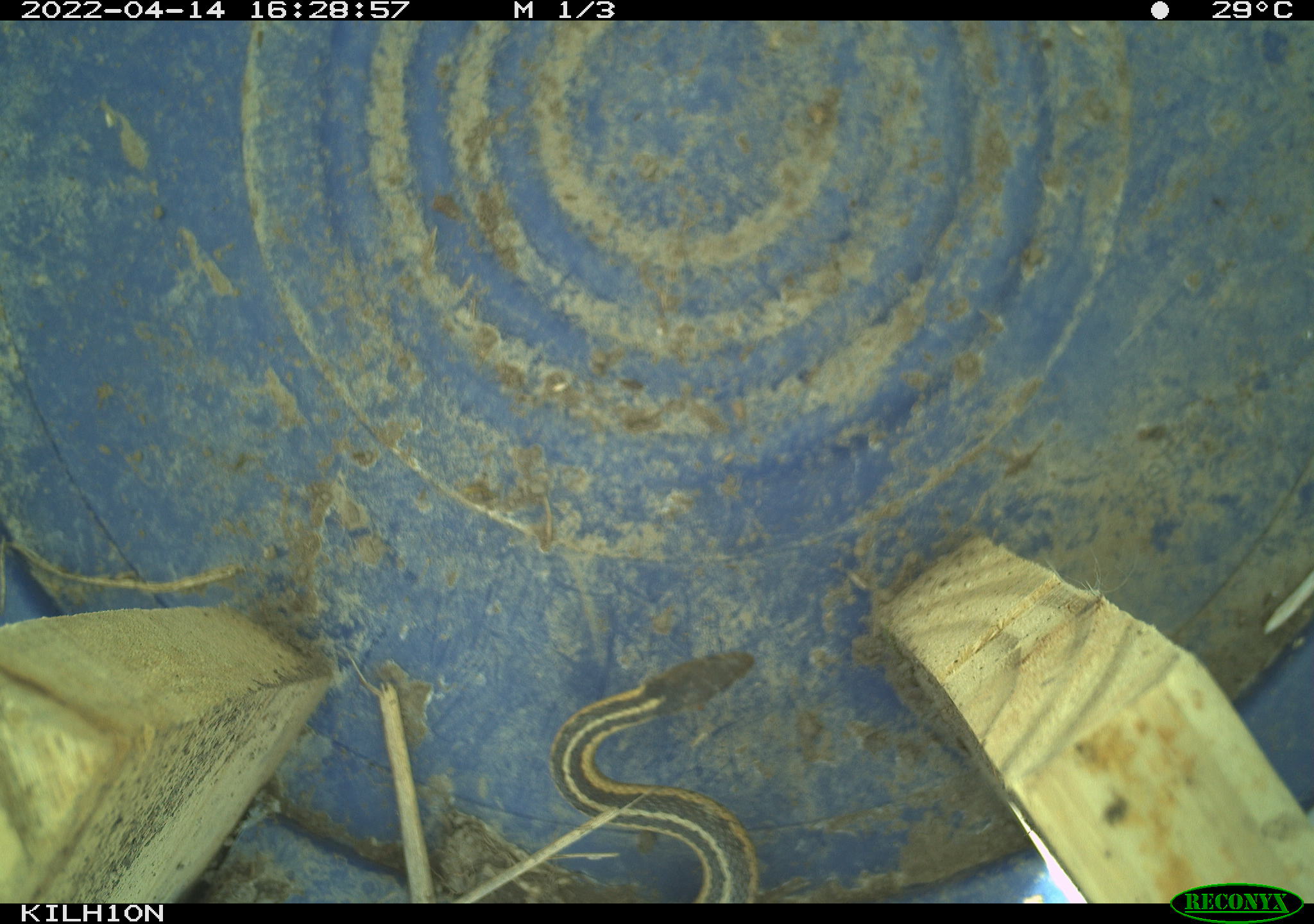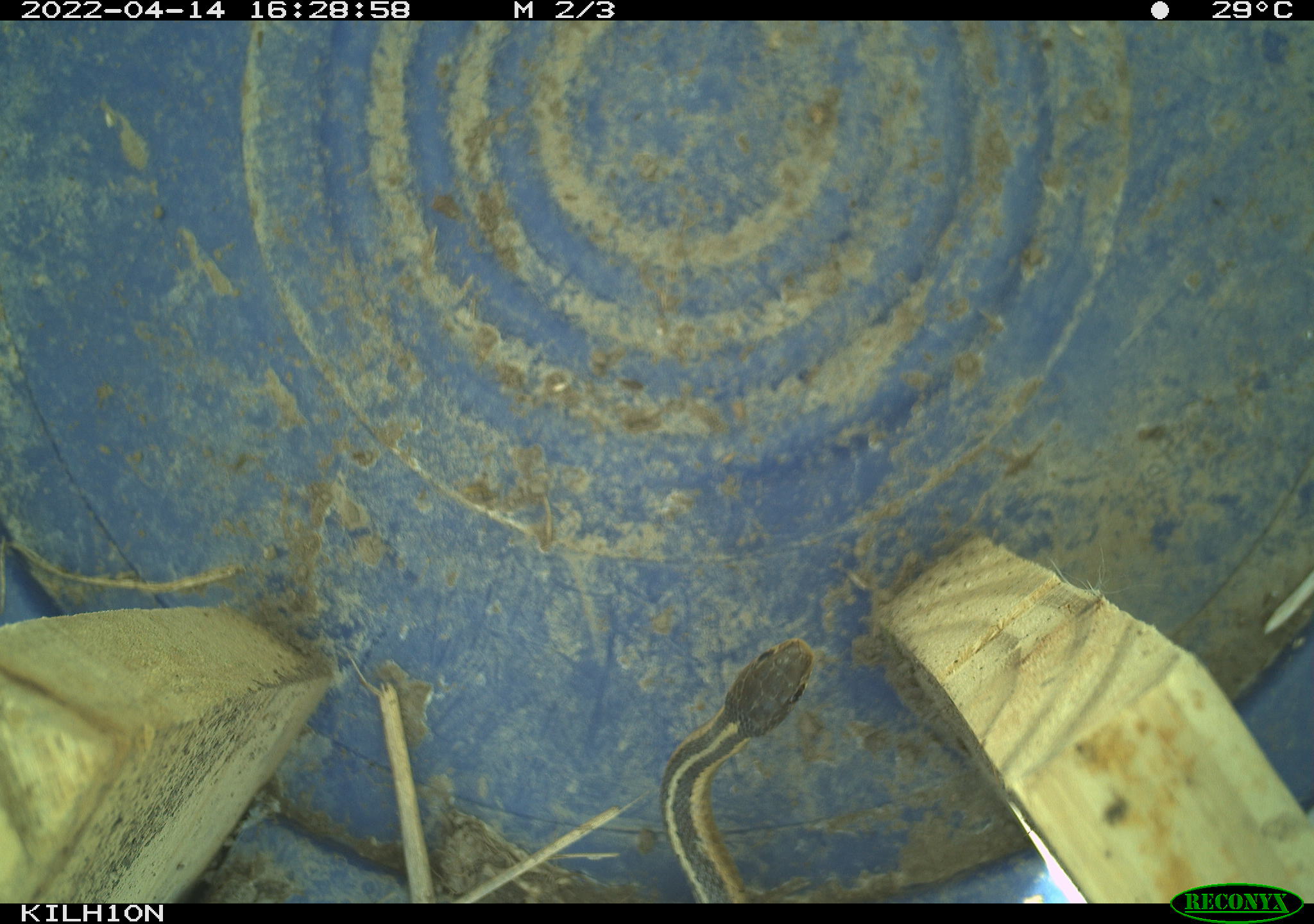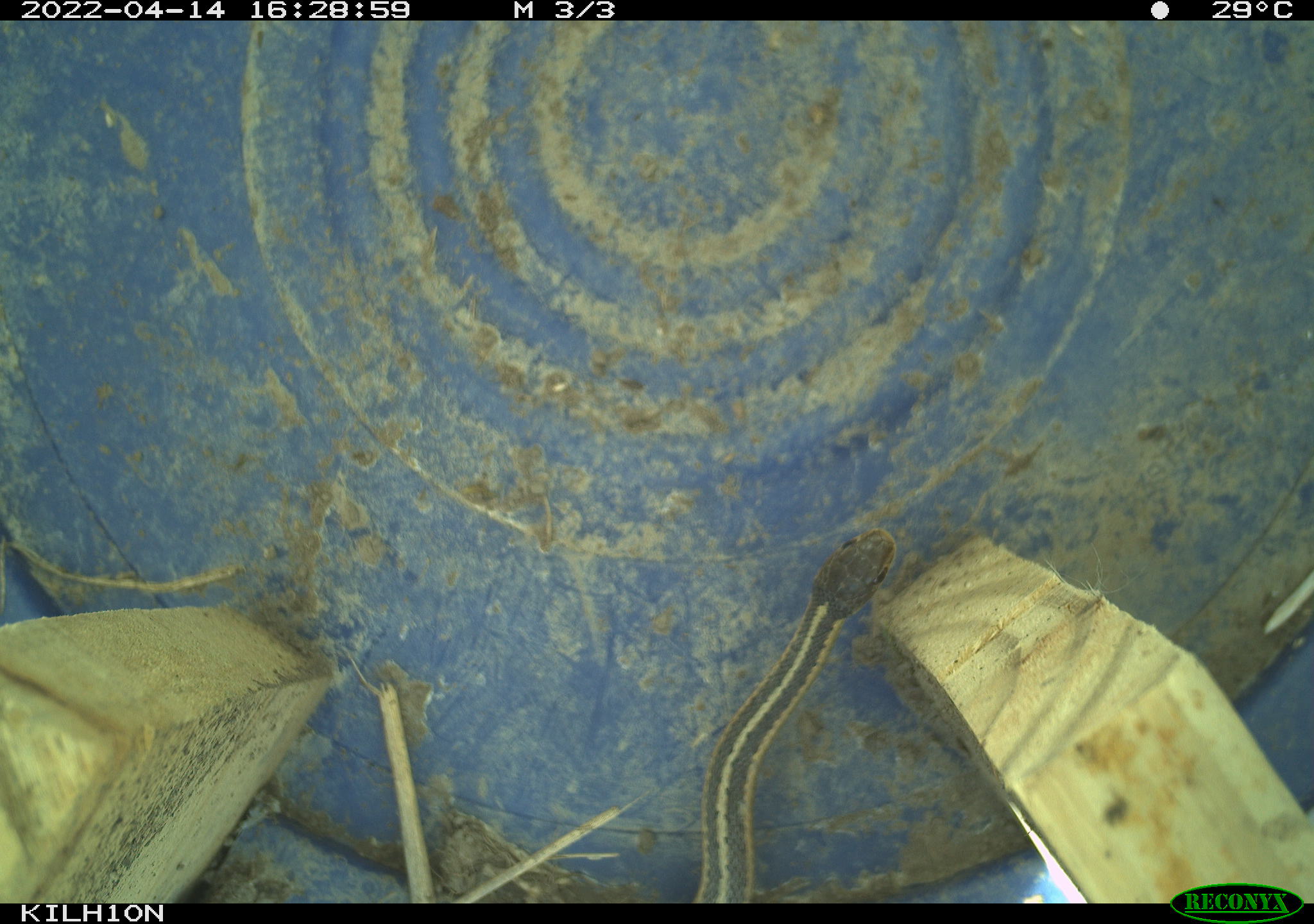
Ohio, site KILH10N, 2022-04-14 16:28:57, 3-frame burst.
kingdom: Animalia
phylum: Chordata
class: Reptilia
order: Squamata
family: Colubridae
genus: Thamnophis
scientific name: Thamnophis sirtalis sirtalis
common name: eastern gartersnake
Eastern gartersnake (Thamnophis sirtalis sirtalis).